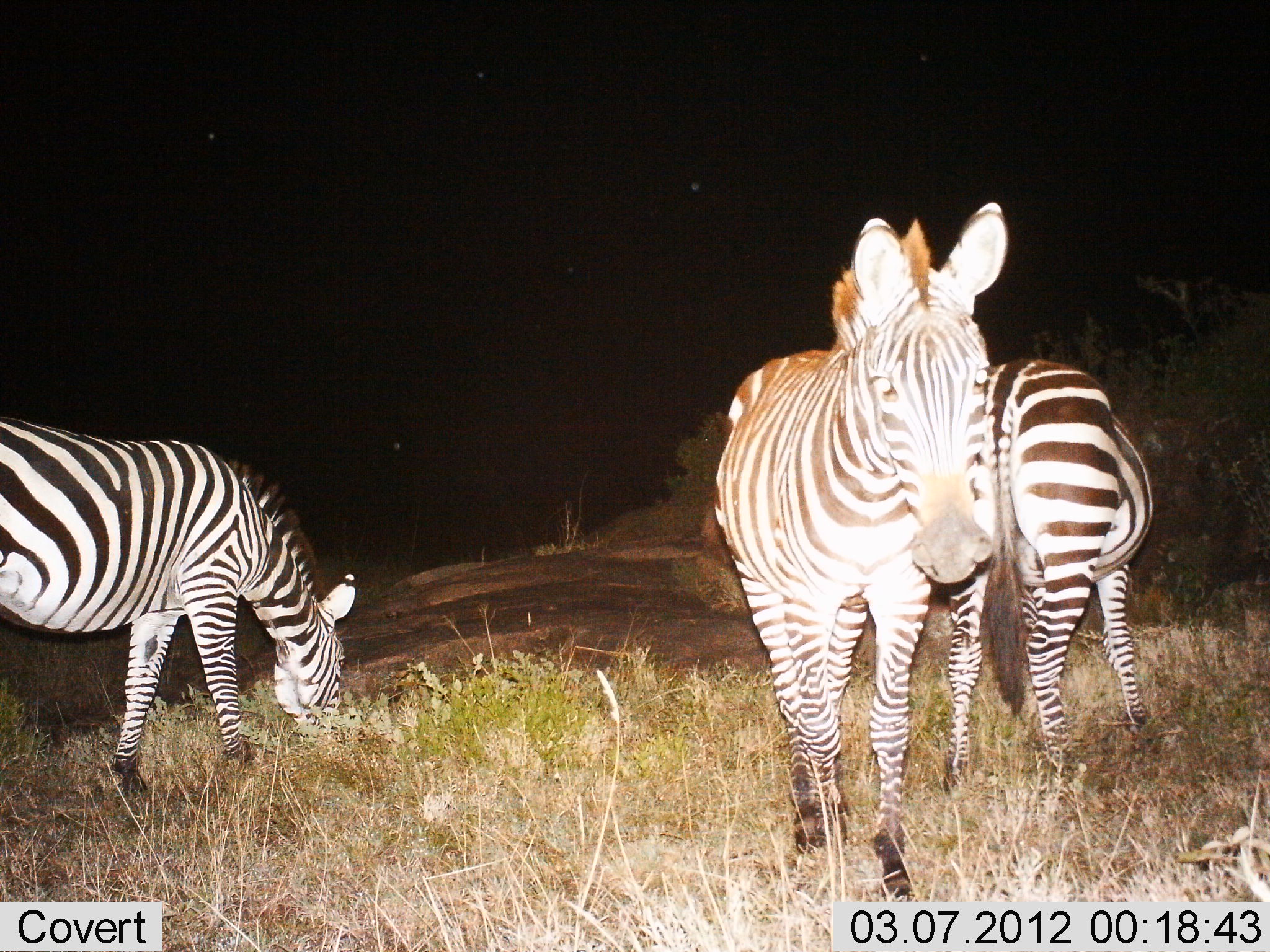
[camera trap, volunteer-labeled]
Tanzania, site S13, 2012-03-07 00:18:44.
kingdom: Animalia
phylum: Chordata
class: Mammalia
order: Perissodactyla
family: Equidae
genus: Equus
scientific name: Equus quagga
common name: plains zebra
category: zebra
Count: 3.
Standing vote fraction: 85%.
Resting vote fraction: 5%.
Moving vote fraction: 10%.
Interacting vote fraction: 0%.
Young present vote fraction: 0%.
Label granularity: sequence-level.